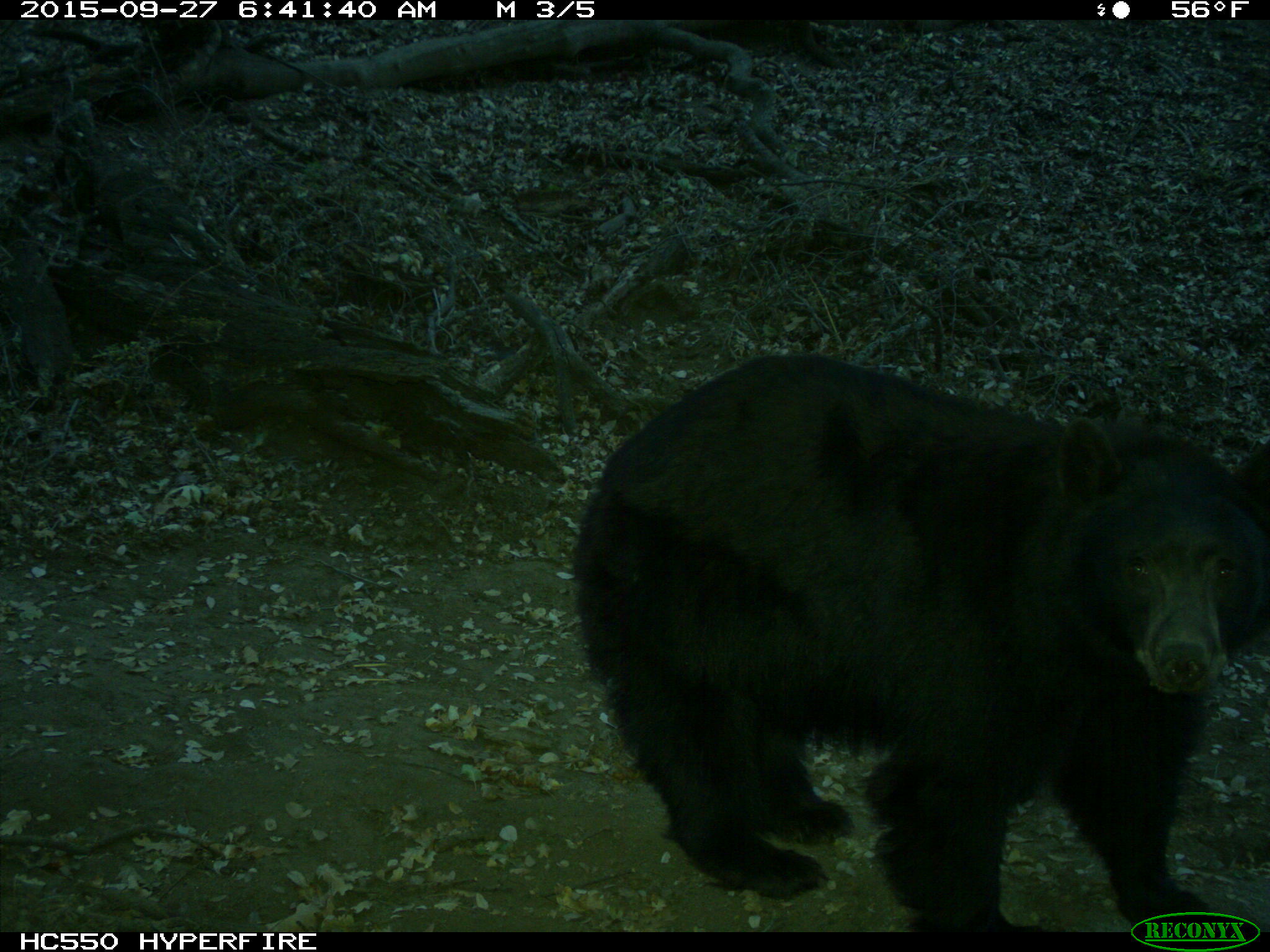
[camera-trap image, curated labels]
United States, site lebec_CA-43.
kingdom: Animalia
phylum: Chordata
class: Mammalia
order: Carnivora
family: Ursidae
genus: Ursus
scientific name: Ursus americanus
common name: american black bear